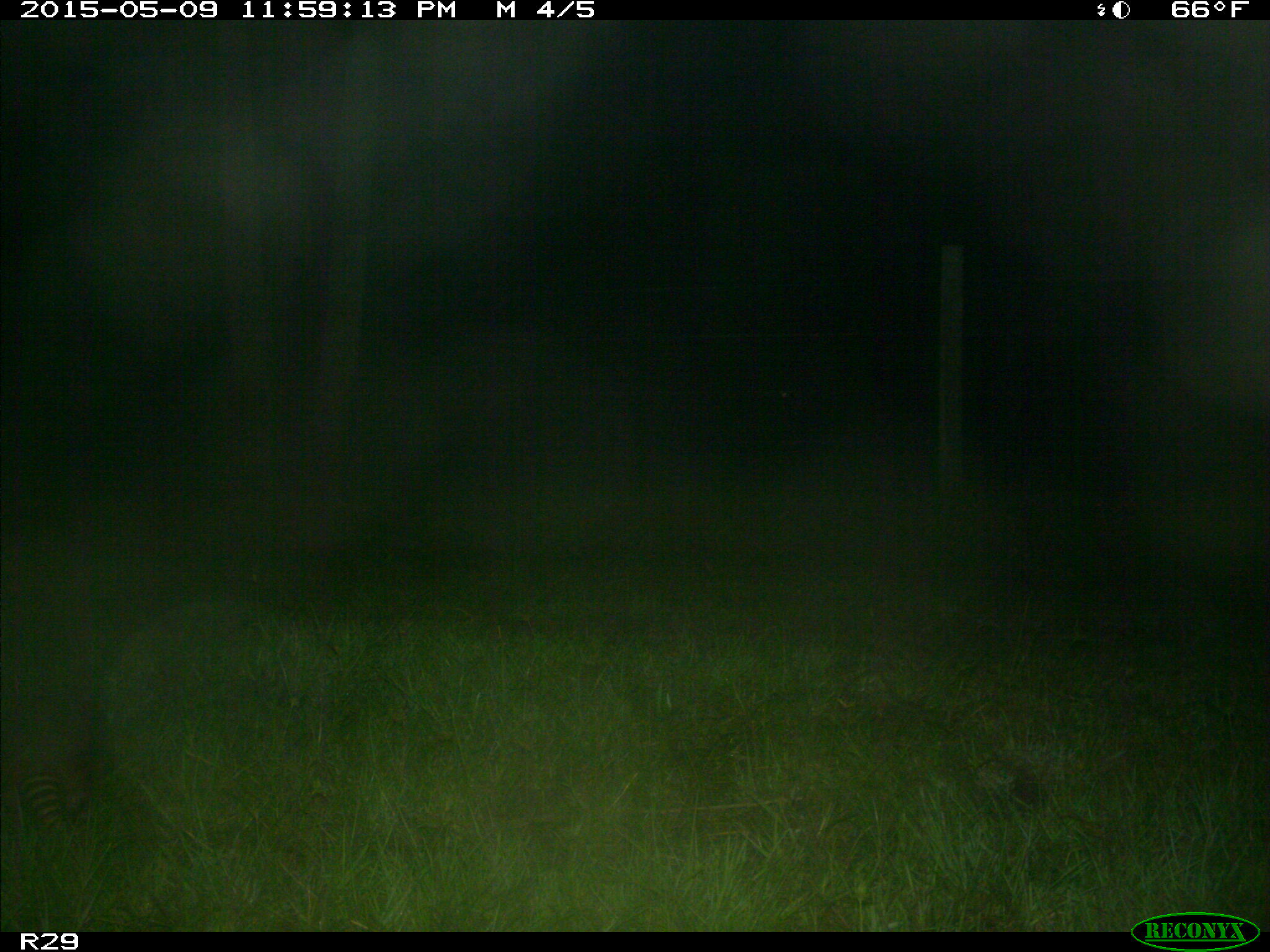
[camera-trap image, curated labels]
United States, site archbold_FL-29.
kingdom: Animalia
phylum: Chordata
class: Mammalia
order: Cingulata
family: Dasypodidae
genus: Dasypus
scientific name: Dasypus novemcinctus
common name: nine-banded armadillo